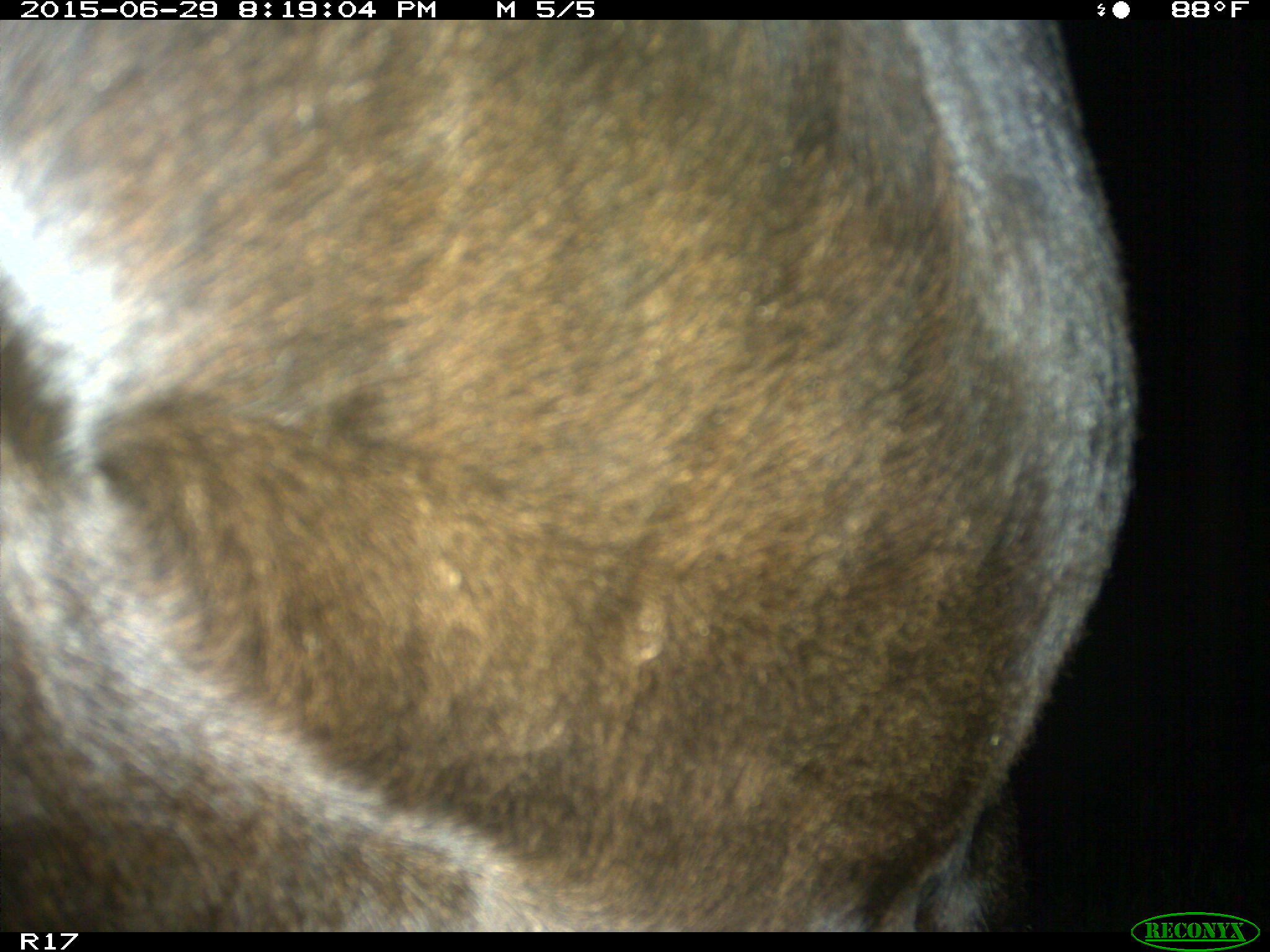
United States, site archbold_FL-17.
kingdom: Animalia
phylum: Chordata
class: Mammalia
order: Artiodactyla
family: Bovidae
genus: Bos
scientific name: Bos taurus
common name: domestic cow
Bos taurus (domestic cow).